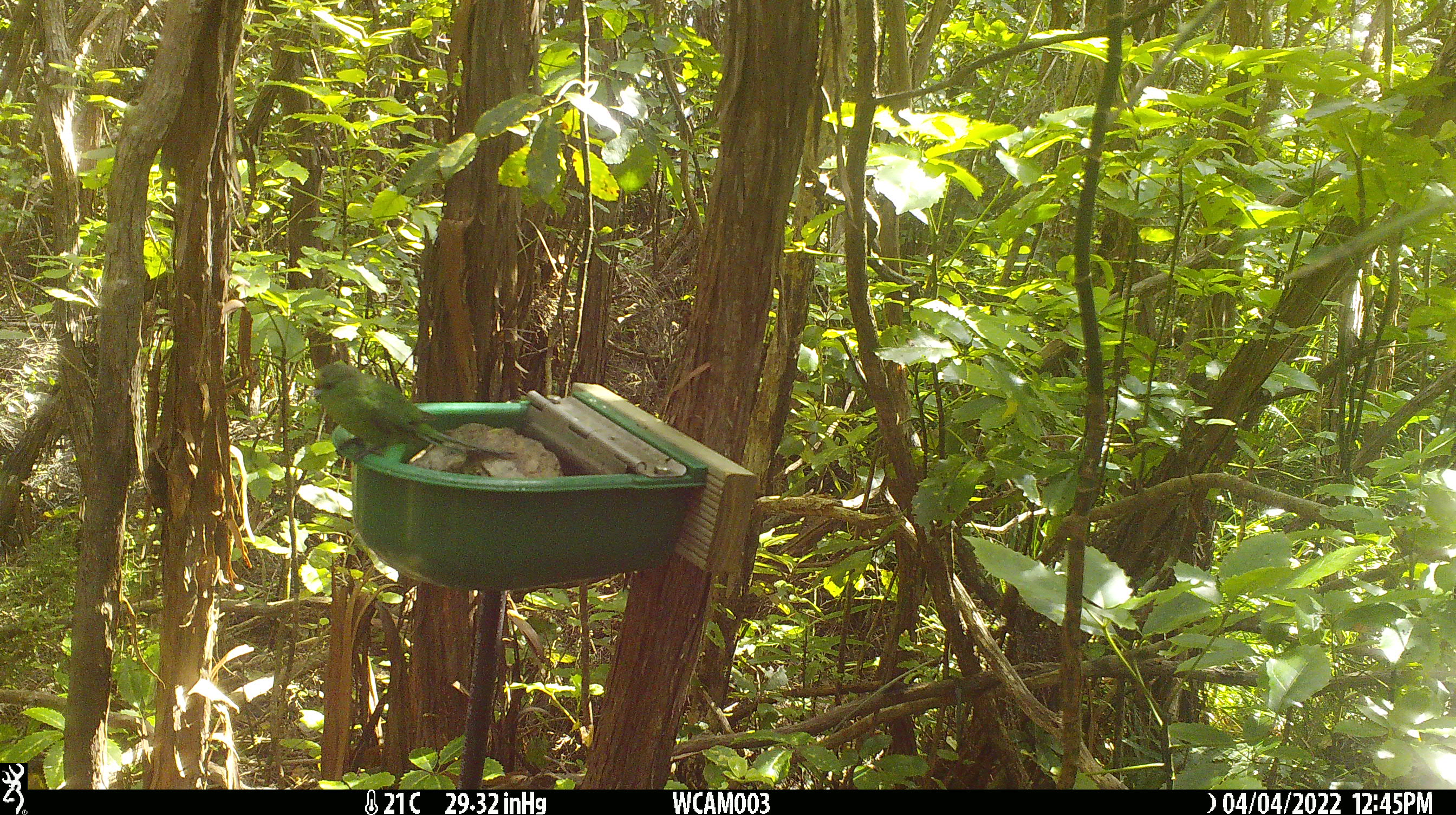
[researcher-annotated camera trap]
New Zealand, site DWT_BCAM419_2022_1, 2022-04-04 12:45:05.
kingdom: Animalia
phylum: Chordata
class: Aves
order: Psittaciformes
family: Psittaculidae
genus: Cyanoramphus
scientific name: Cyanoramphus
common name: parakeet